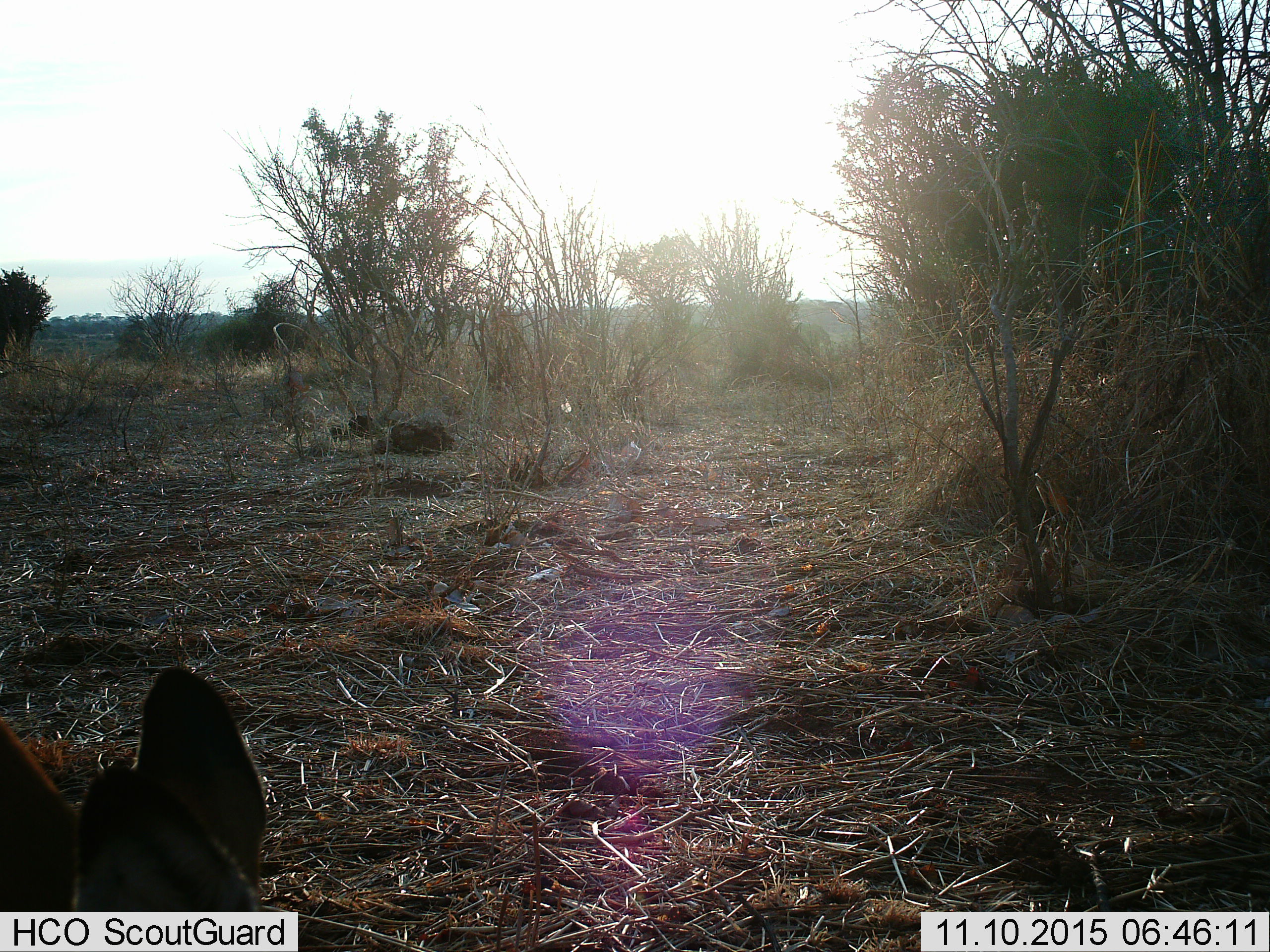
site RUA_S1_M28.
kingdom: Animalia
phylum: Chordata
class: Mammalia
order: Artiodactyla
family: Bovidae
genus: Aepyceros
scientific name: Aepyceros melampus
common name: impala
Impala (Aepyceros melampus), count 1. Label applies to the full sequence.